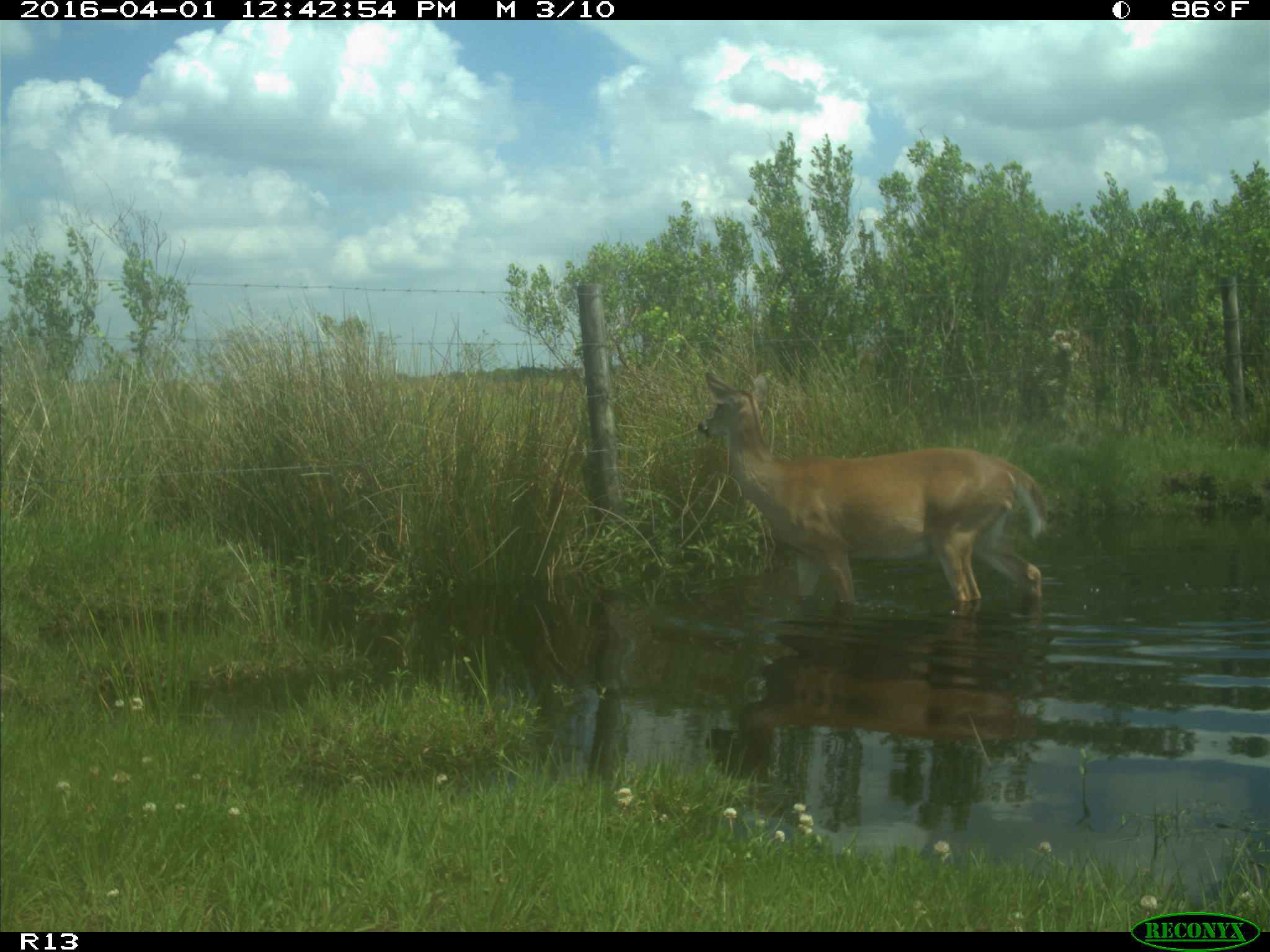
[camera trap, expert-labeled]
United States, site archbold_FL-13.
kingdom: Animalia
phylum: Chordata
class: Mammalia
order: Artiodactyla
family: Cervidae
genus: Odocoileus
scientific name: Odocoileus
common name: deer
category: unidentified deer